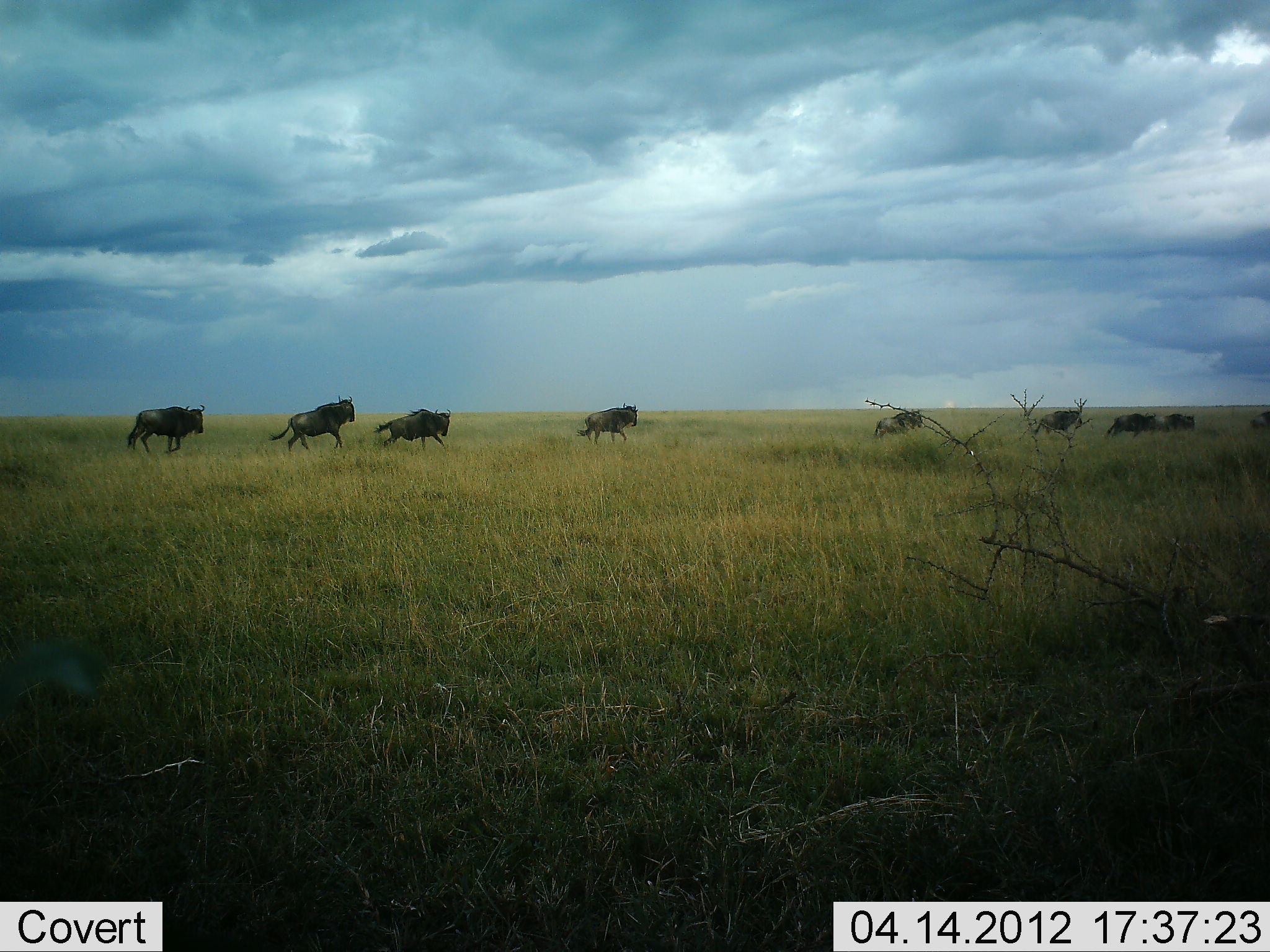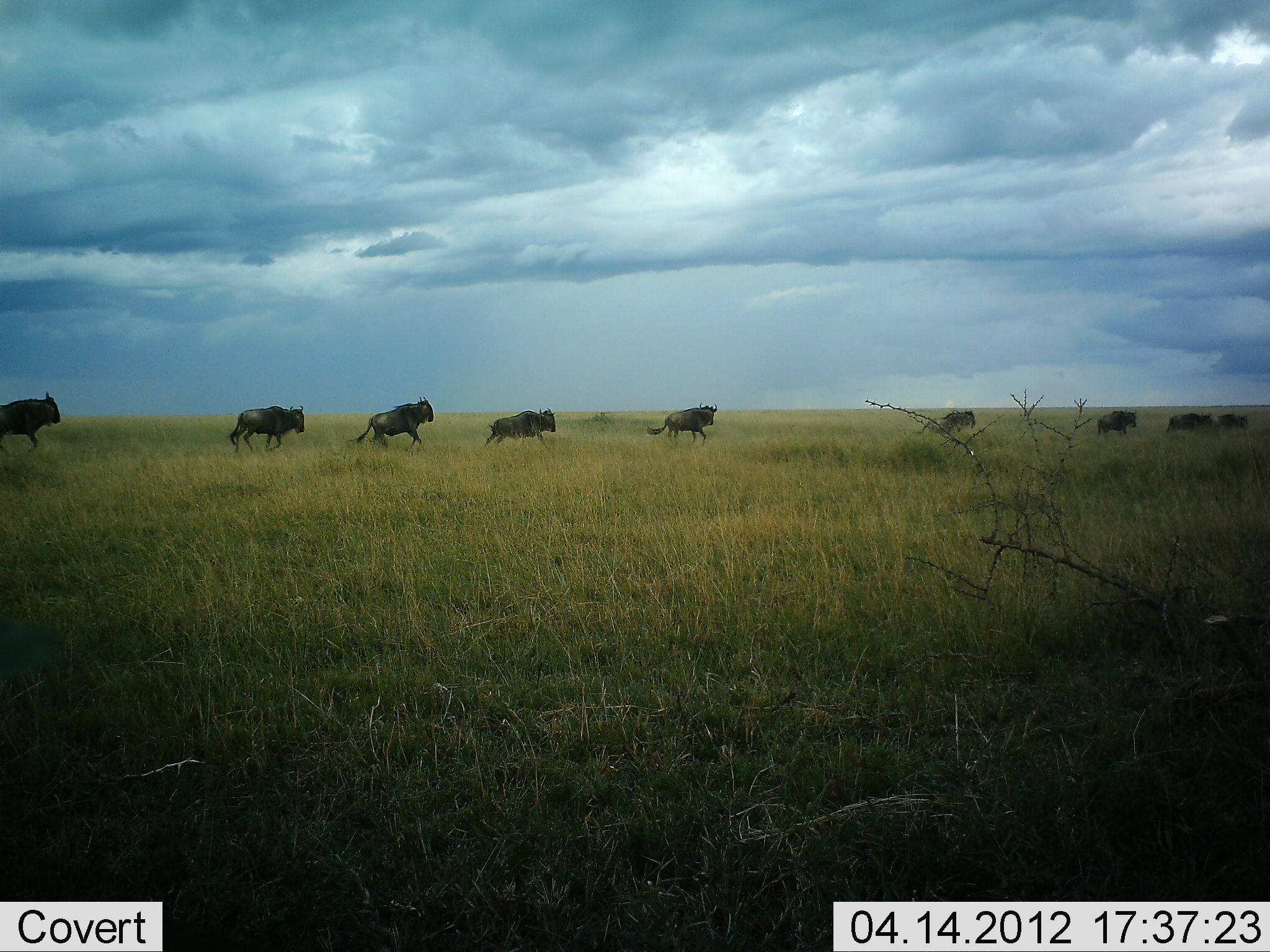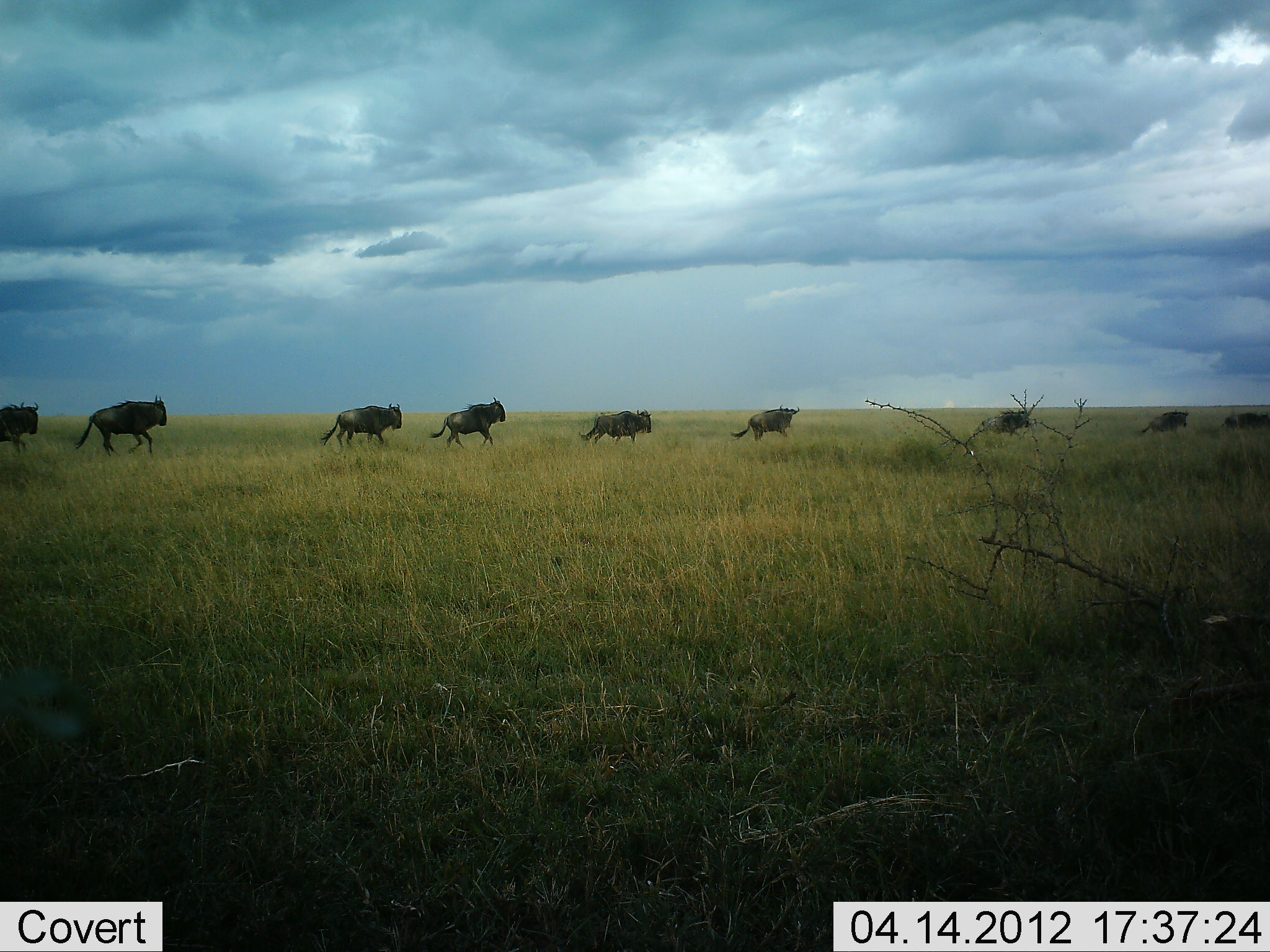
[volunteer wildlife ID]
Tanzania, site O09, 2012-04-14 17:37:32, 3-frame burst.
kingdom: Animalia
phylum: Chordata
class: Mammalia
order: Artiodactyla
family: Bovidae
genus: Connochaetes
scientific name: Connochaetes taurinus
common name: blue wildebeest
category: wildebeest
Wildebeest (blue wildebeest) (Connochaetes taurinus), count 10. Behavior (volunteer vote fractions): standing 0%, resting 0%, moving 100%, interacting 0%. Young present (vote fraction): 0%. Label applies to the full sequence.